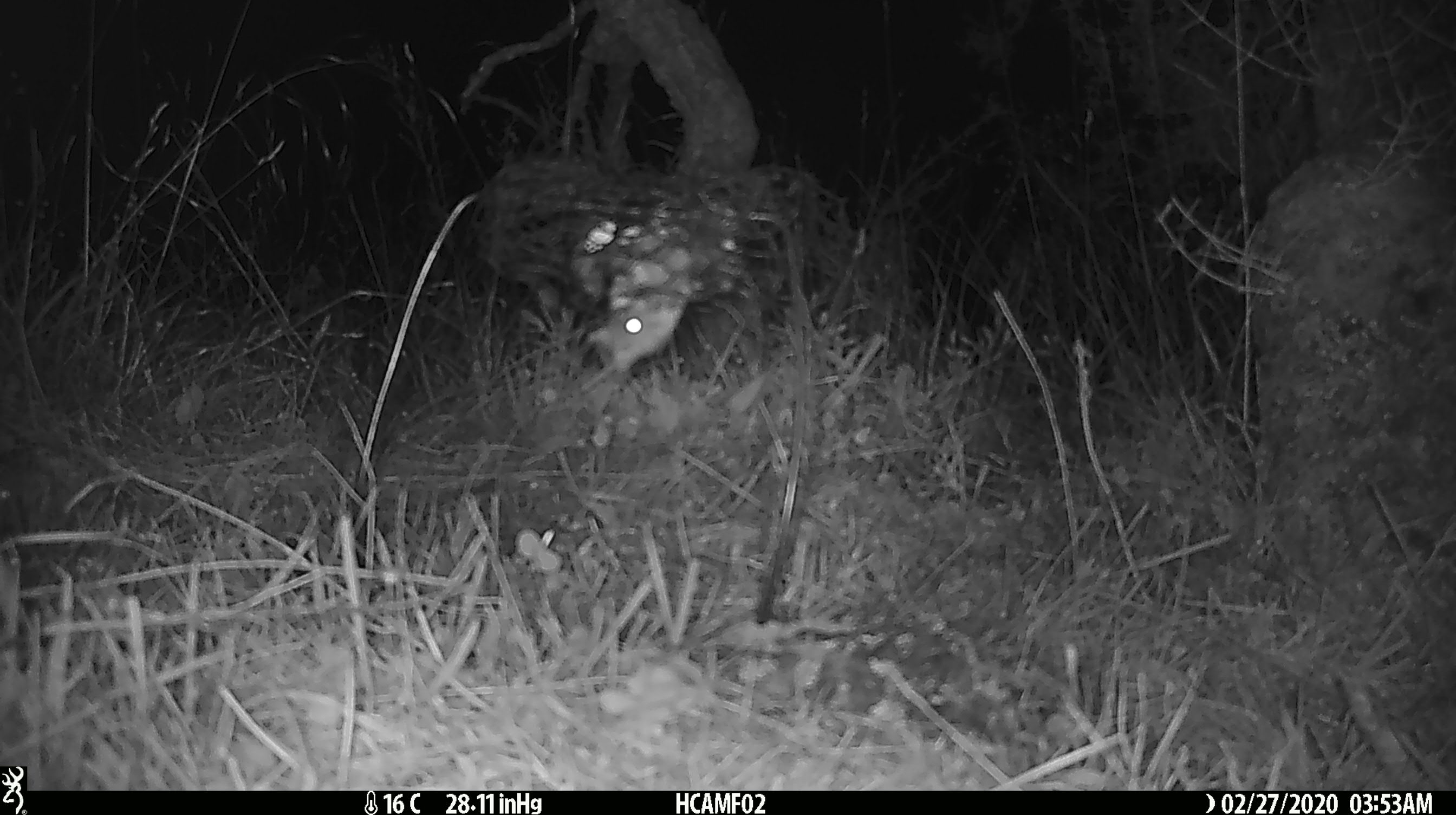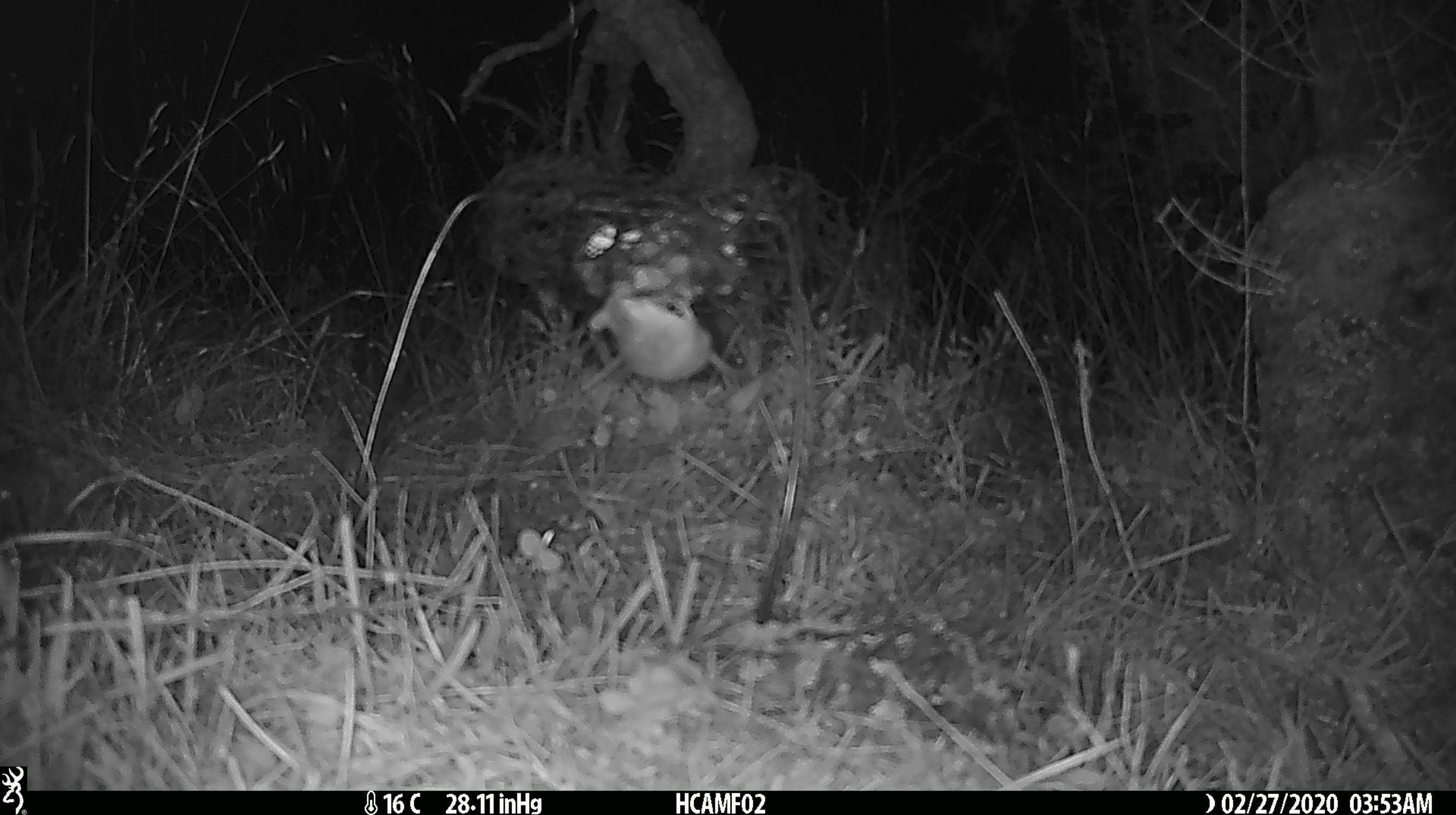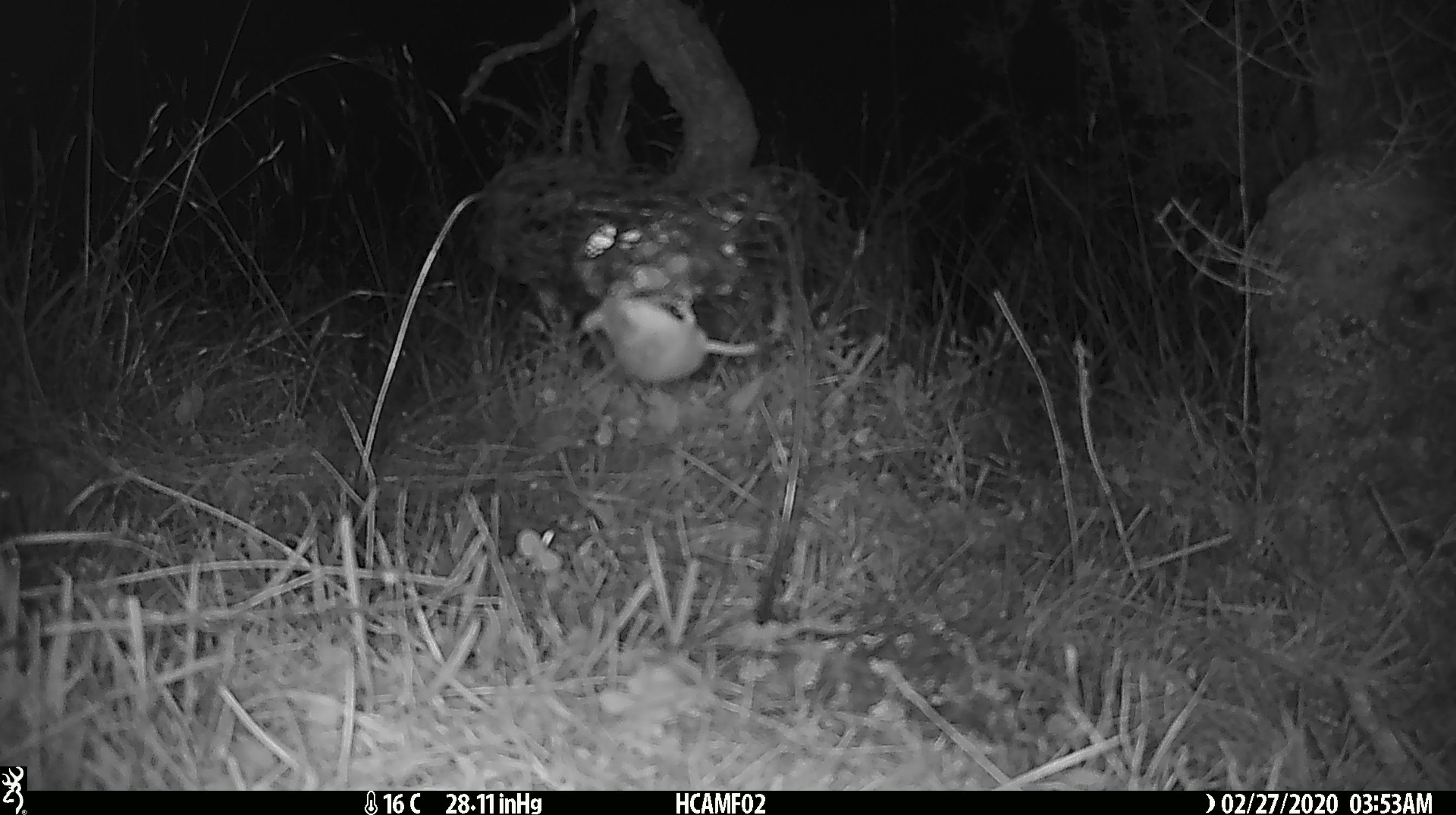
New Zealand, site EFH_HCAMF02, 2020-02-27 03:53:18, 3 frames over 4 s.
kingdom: Animalia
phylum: Chordata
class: Mammalia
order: Rodentia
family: Muridae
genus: Mus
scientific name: Mus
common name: mouse